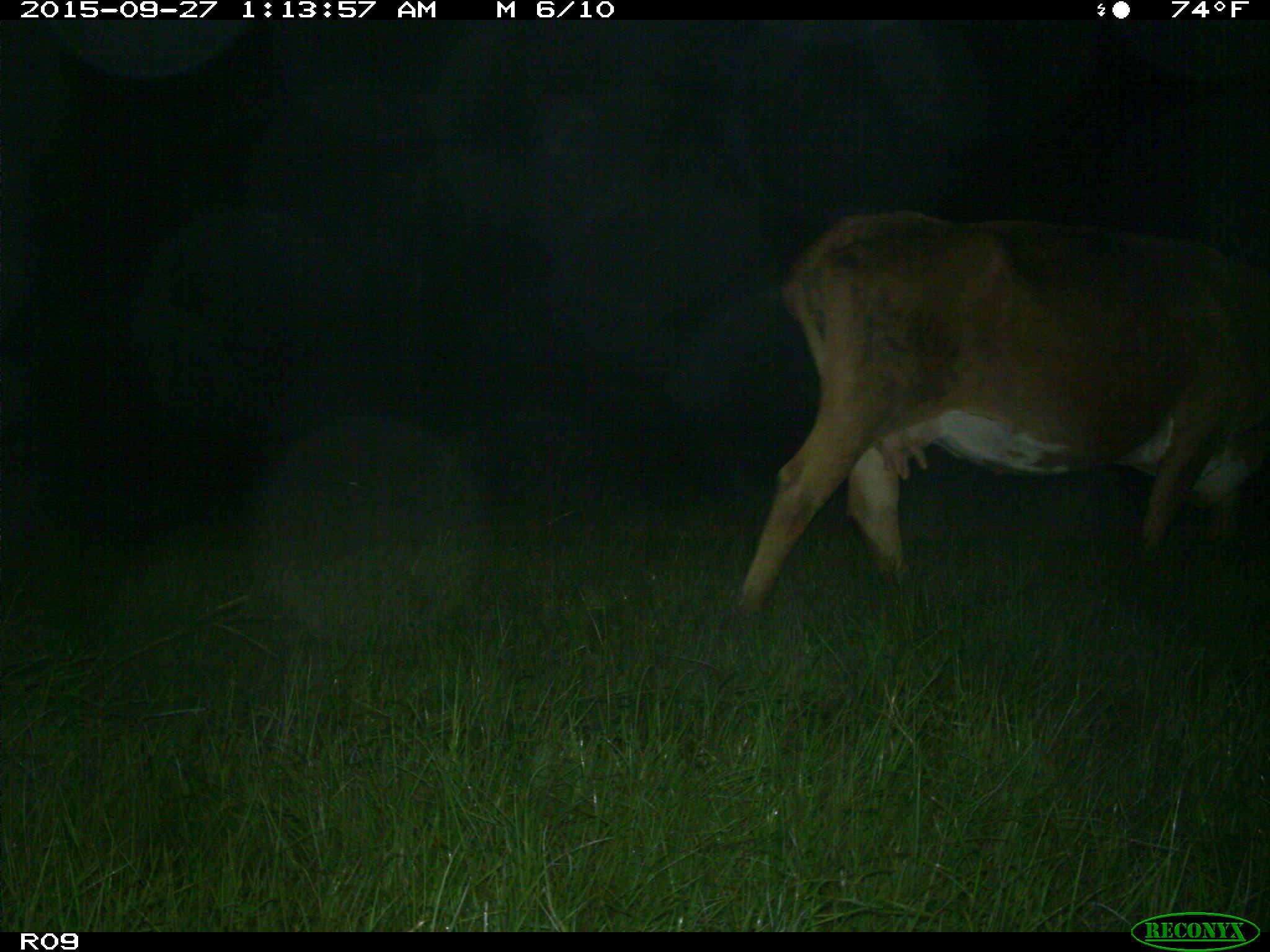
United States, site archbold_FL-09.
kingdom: Animalia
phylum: Chordata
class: Mammalia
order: Artiodactyla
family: Bovidae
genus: Bos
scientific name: Bos taurus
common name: domestic cow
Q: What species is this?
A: Bos taurus (domestic cow).